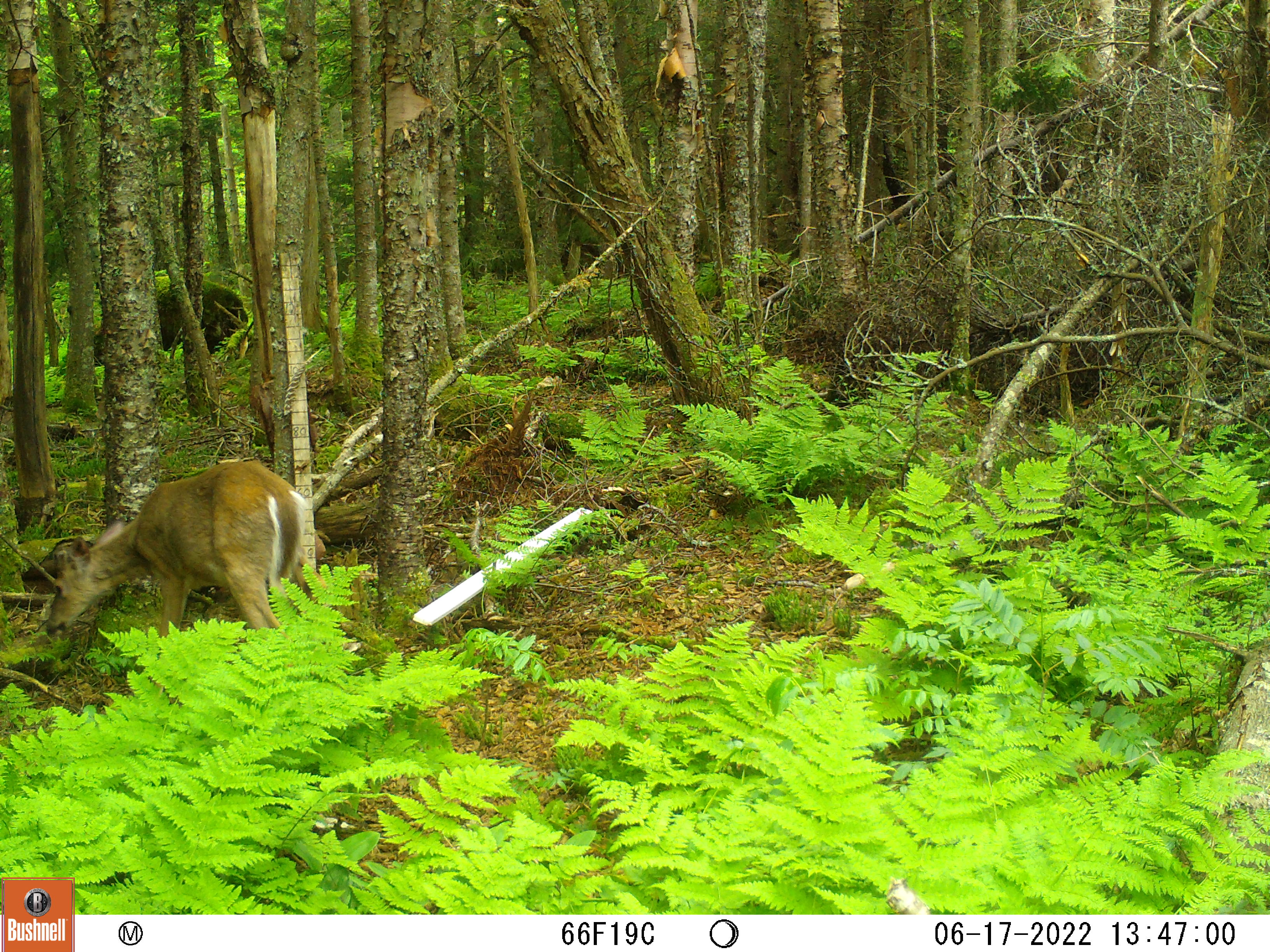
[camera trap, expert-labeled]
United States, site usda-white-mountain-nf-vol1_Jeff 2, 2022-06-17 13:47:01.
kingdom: Animalia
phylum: Chordata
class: Mammalia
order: Artiodactyla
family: Cervidae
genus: Odocoileus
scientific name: Odocoileus virginianus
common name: white-tailed deer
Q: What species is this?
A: White-tailed deer (Odocoileus virginianus).